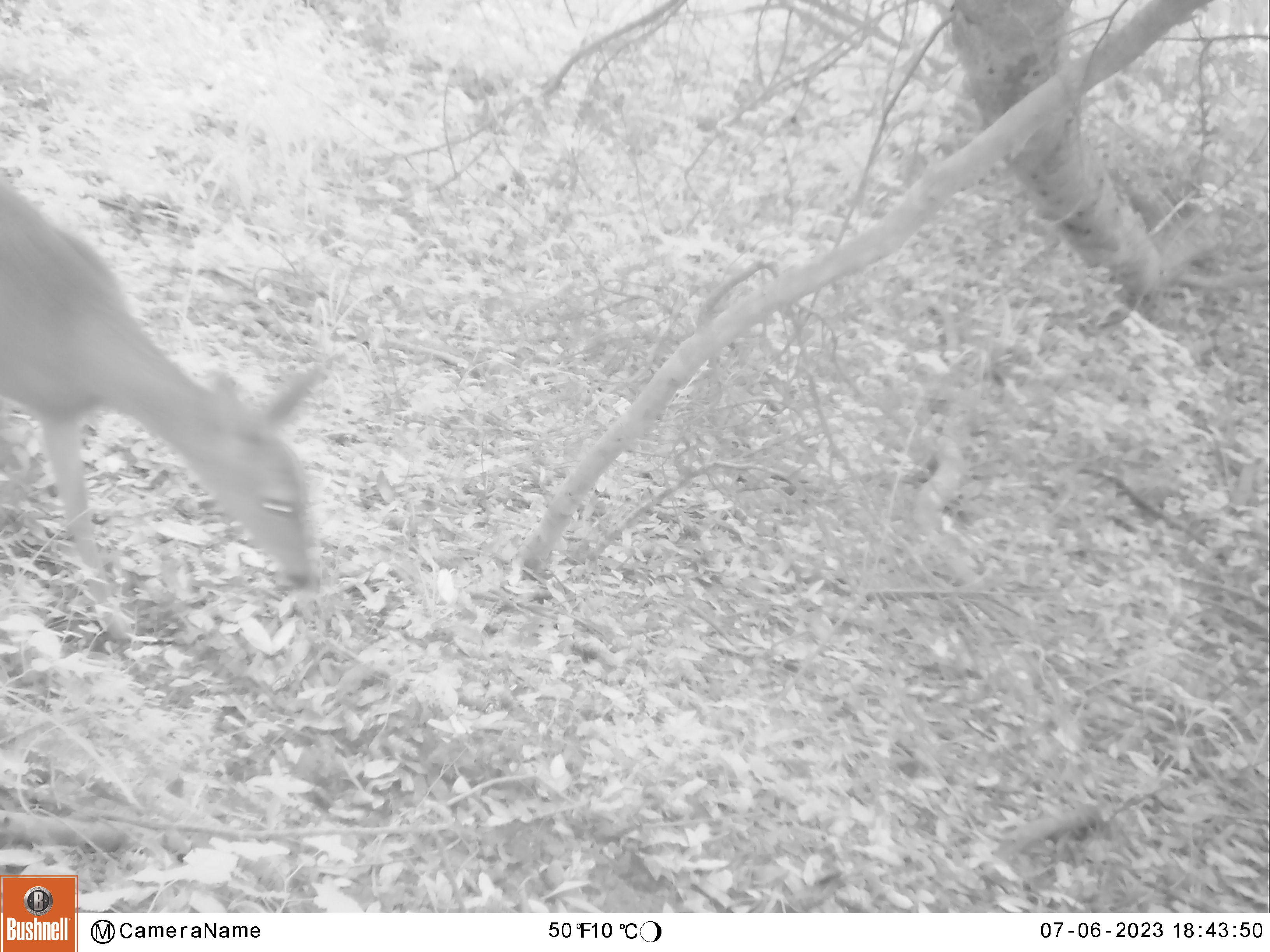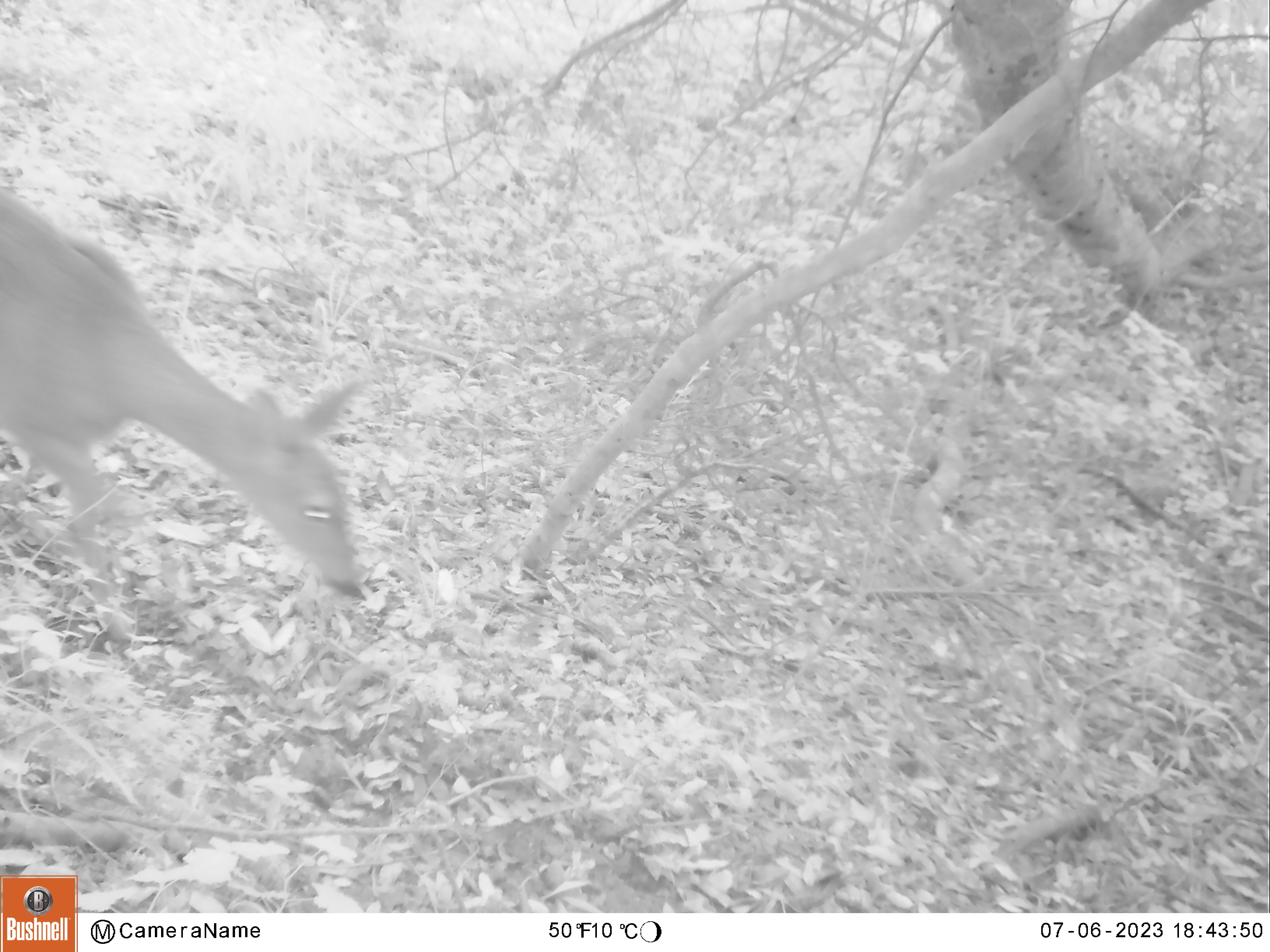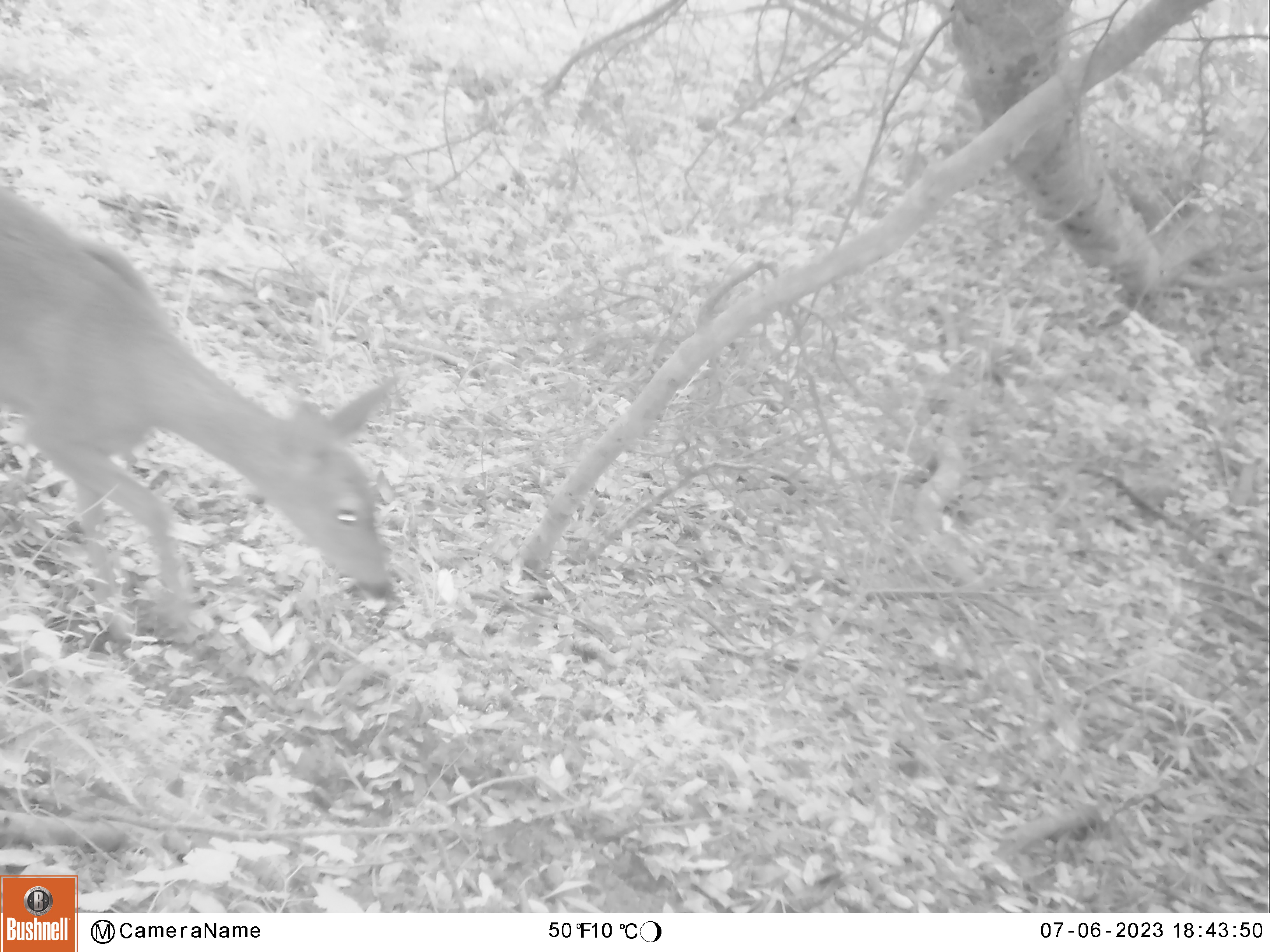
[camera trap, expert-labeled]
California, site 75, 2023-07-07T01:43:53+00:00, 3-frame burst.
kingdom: Animalia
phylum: Chordata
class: Mammalia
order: Artiodactyla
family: Cervidae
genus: Odocoileus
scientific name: Odocoileus hemionus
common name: mule deer